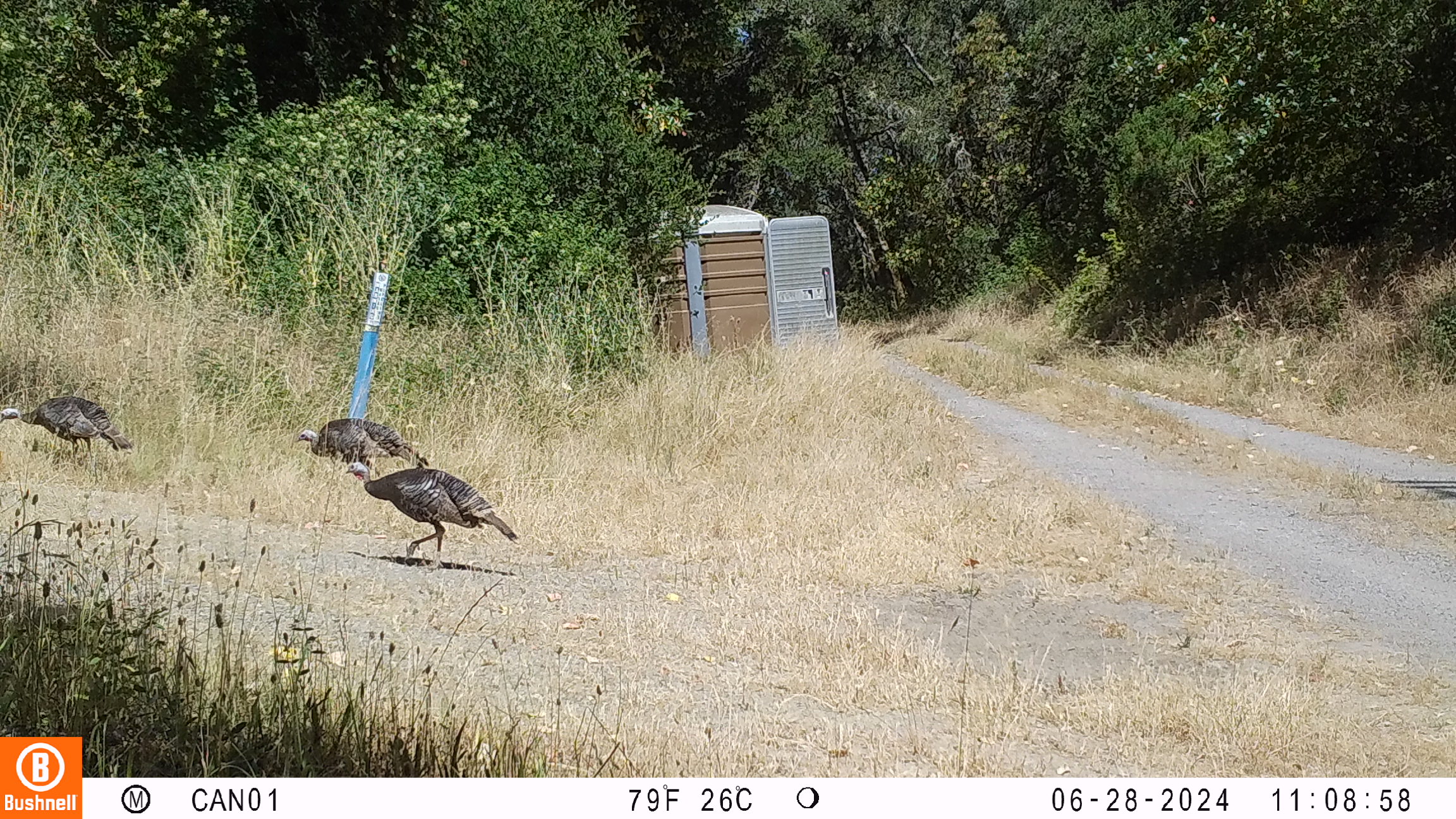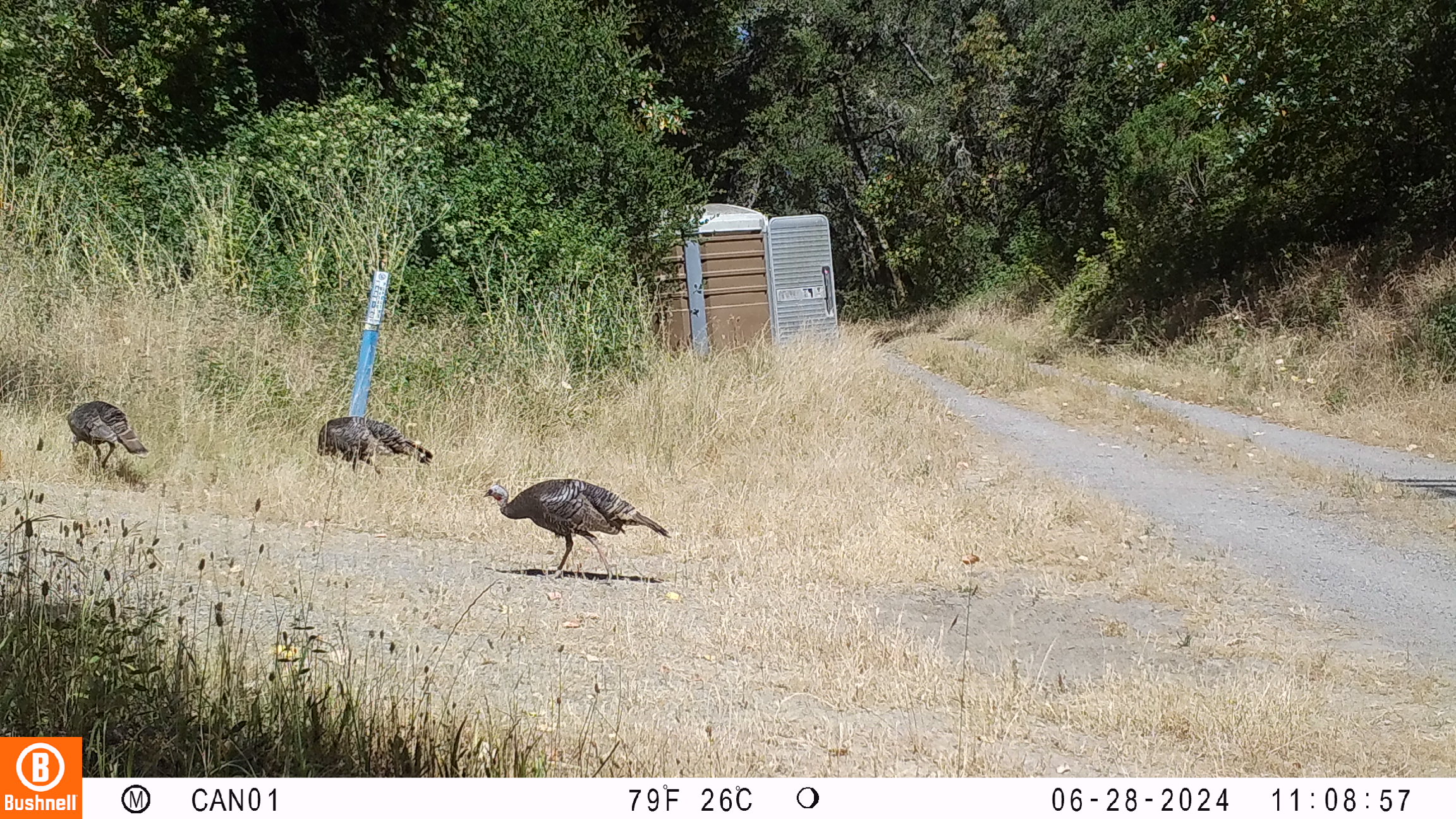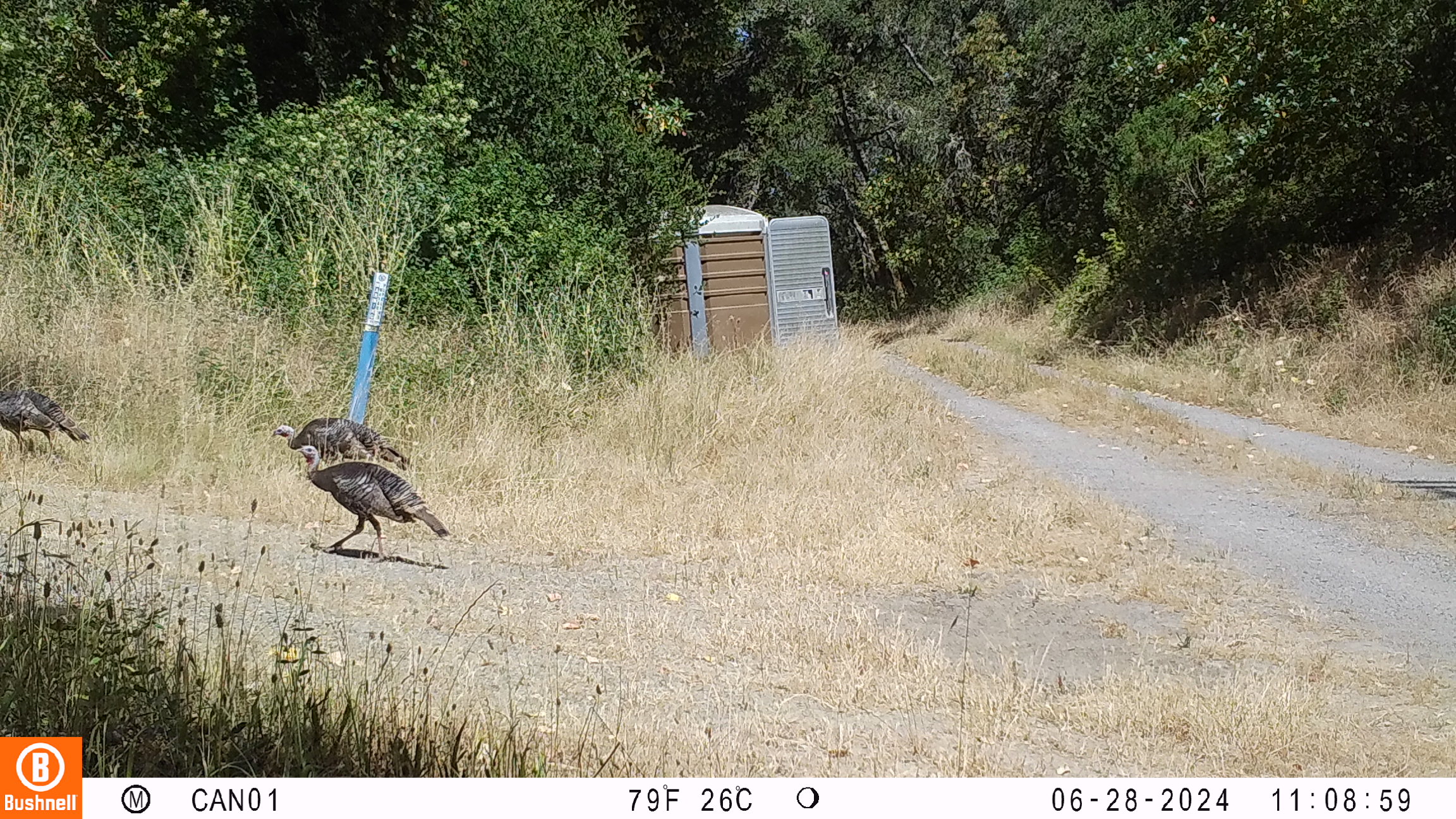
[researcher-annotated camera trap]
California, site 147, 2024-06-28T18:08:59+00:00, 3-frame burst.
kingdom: Animalia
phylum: Chordata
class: Aves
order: Galliformes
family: Phasianidae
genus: Meleagris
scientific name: Meleagris gallopavo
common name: turkey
Turkey (Meleagris gallopavo).